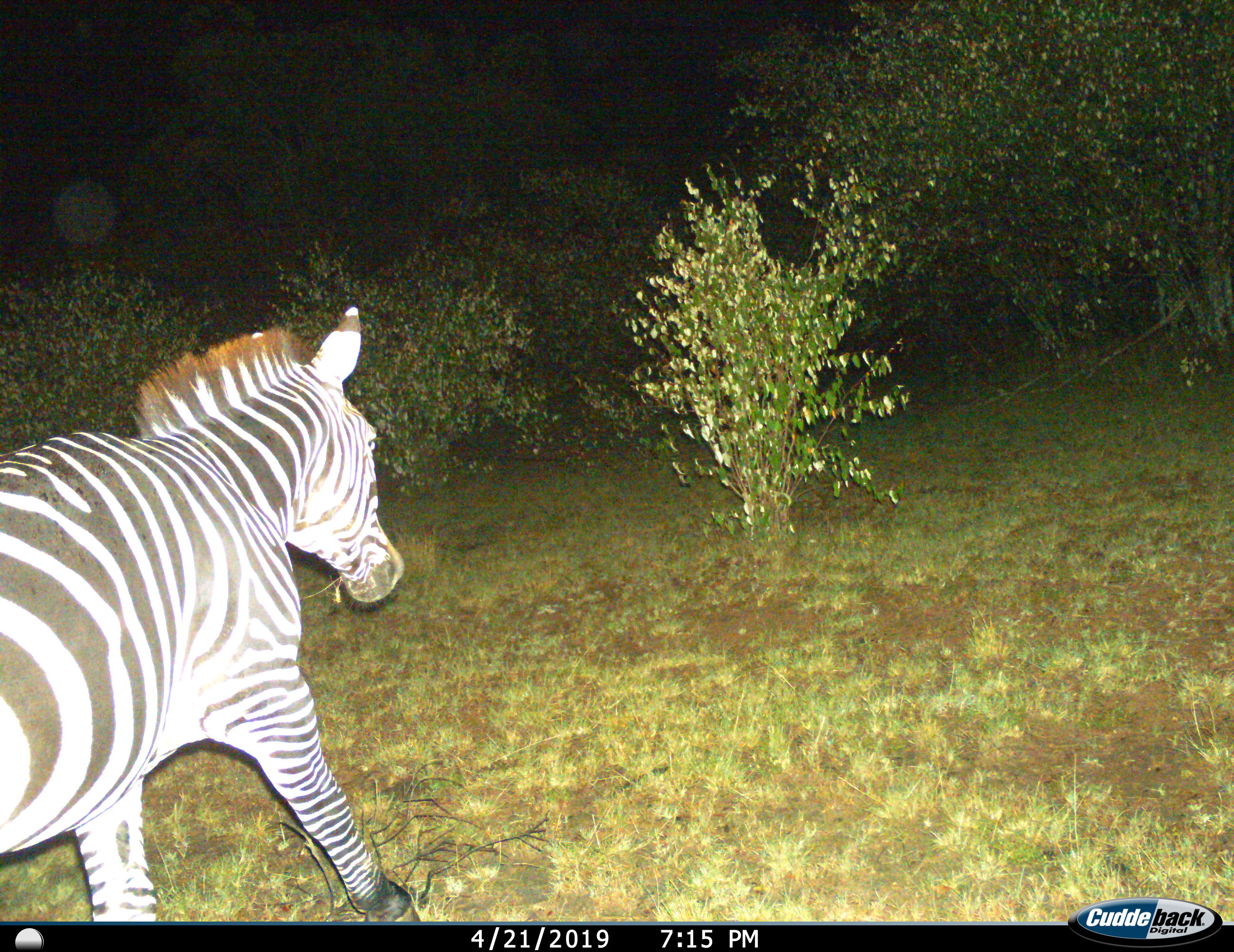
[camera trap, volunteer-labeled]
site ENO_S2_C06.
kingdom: Animalia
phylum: Chordata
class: Mammalia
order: Perissodactyla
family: Equidae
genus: Equus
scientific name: Equus quagga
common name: plains zebra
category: zebraplains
Zebraplains (plains zebra) (Equus quagga), count 1. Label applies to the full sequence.